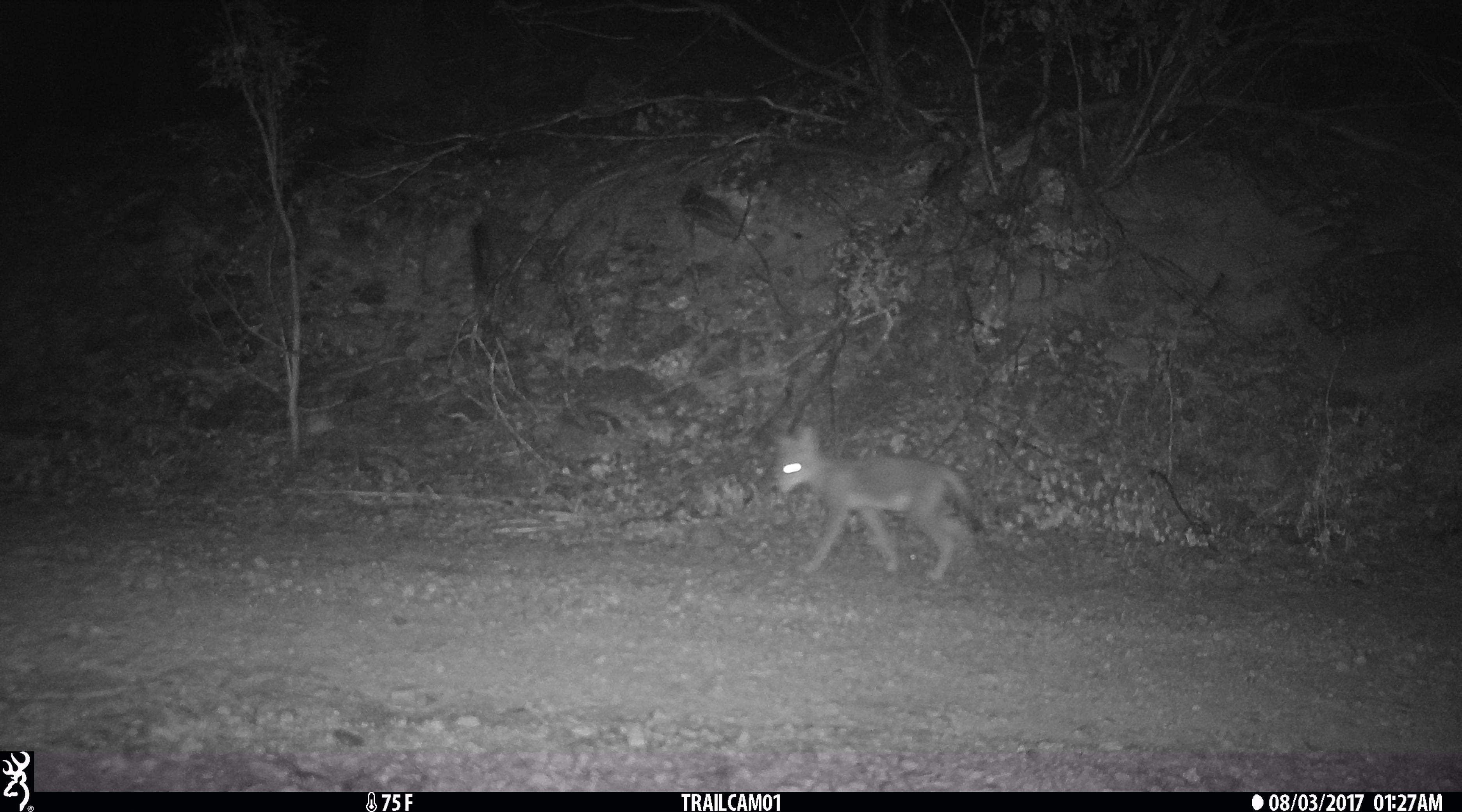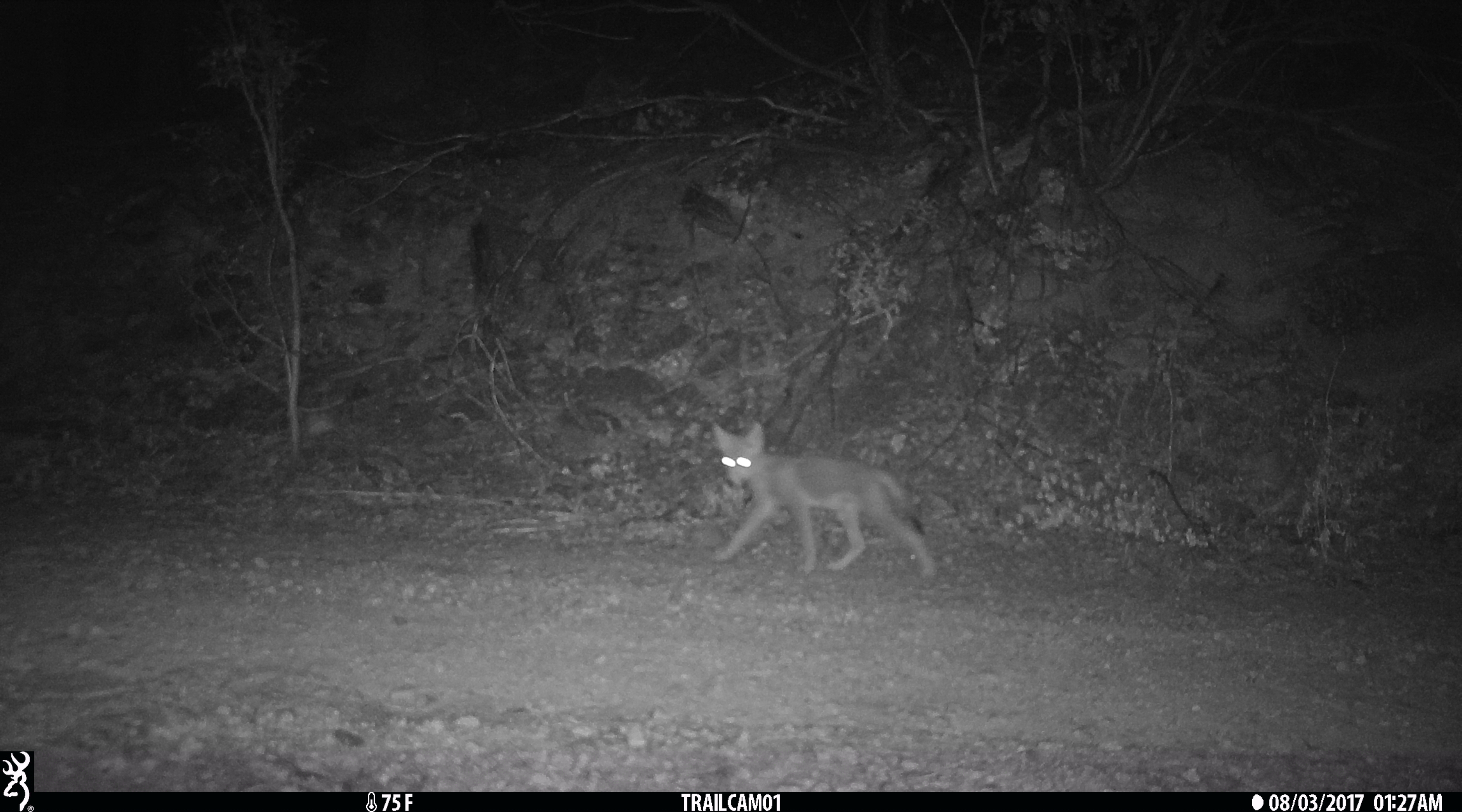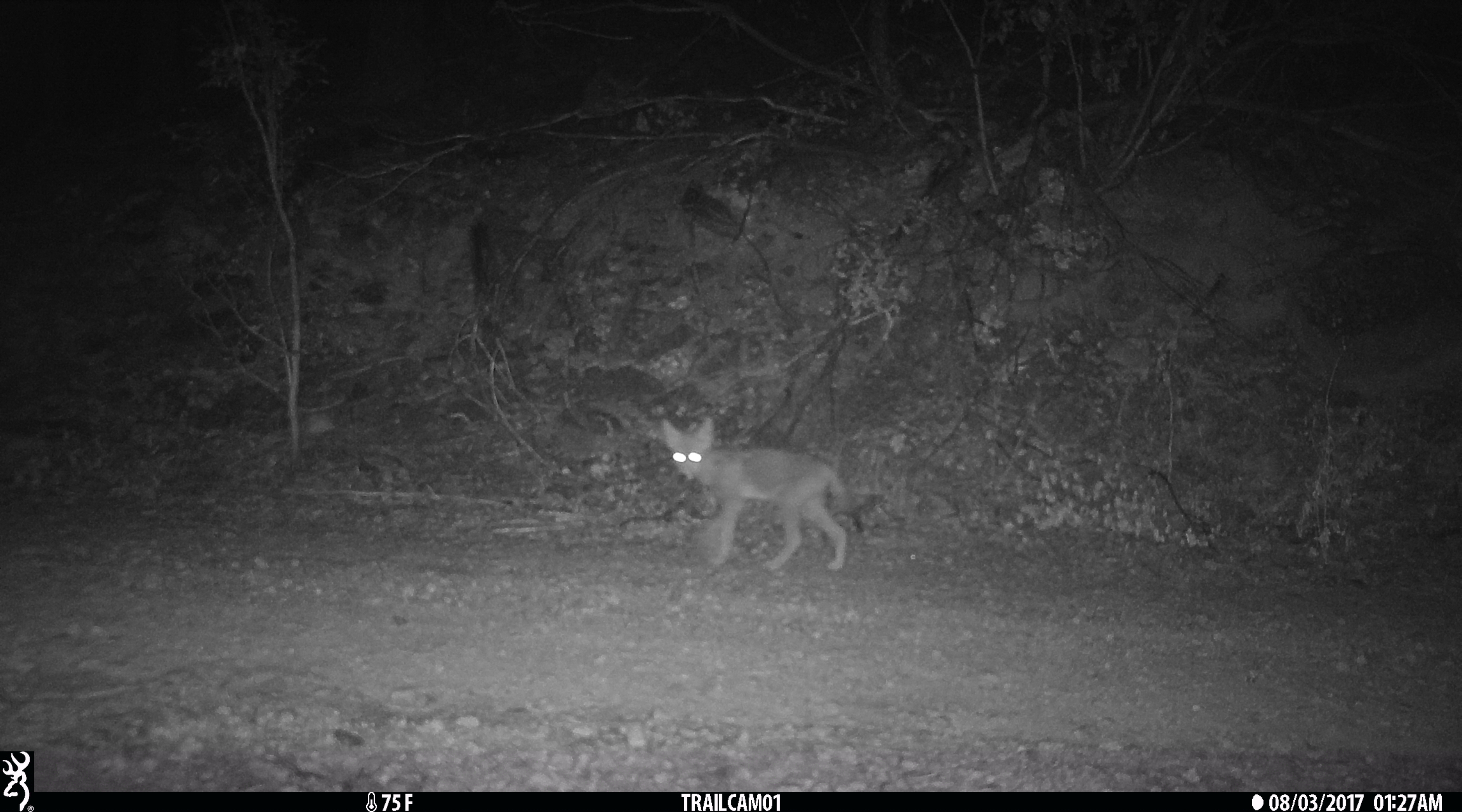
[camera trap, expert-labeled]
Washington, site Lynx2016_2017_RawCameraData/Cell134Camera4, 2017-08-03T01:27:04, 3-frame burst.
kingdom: Animalia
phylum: Chordata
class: Mammalia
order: Carnivora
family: Canidae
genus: Canis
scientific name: Canis latrans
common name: coyote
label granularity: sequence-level